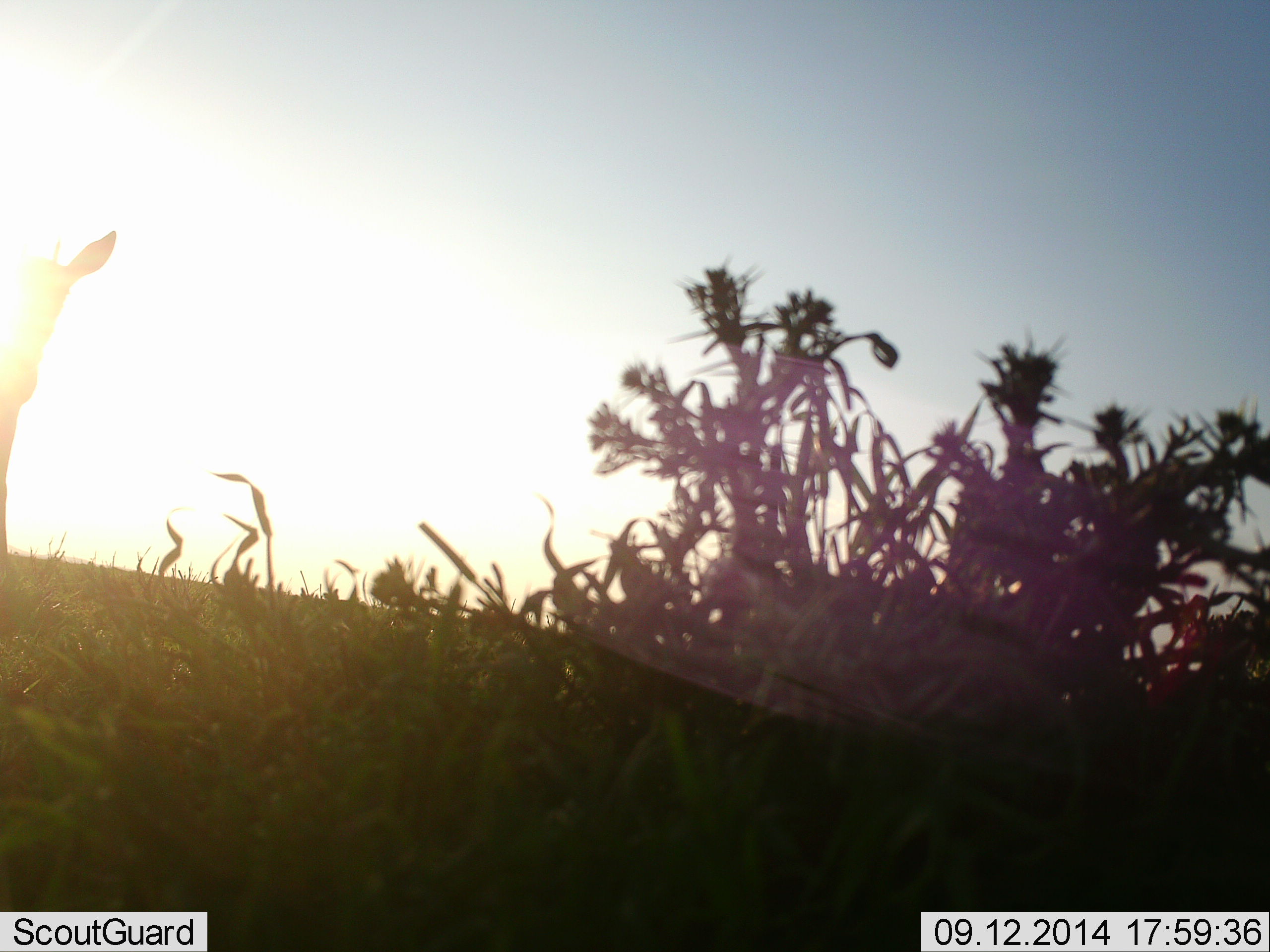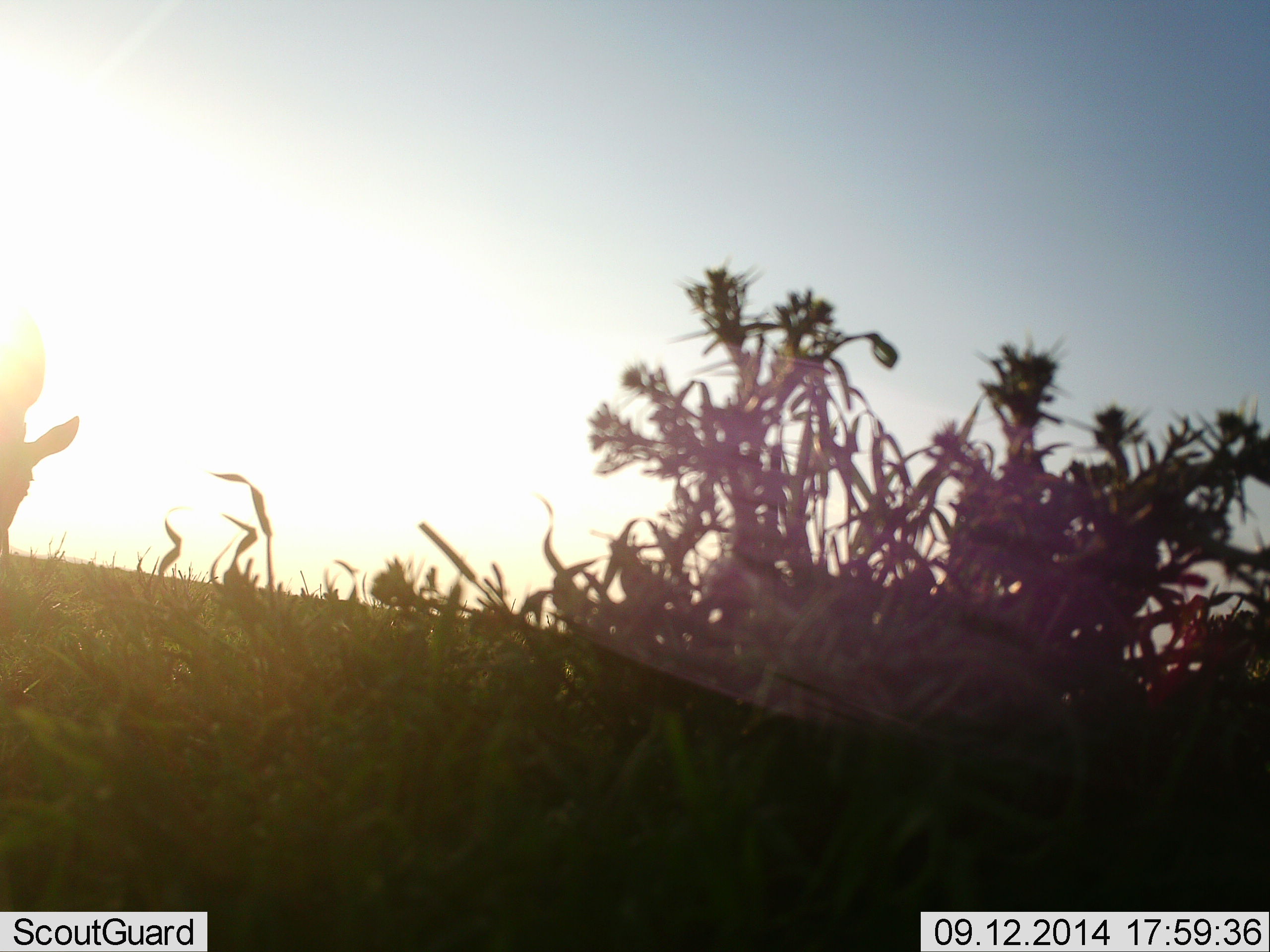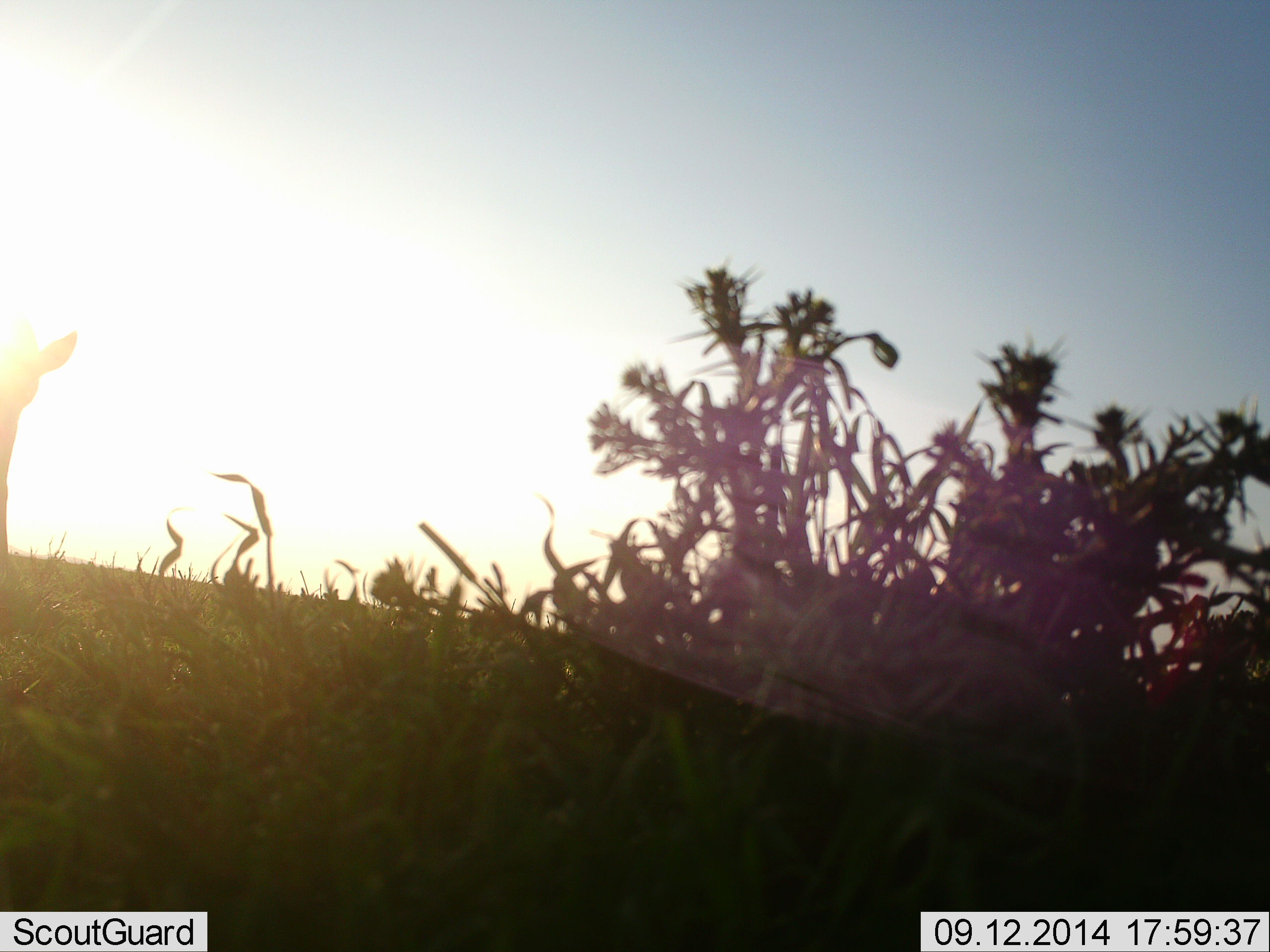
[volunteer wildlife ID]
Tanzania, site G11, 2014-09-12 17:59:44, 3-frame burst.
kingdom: Animalia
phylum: Chordata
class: Mammalia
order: Artiodactyla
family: Bovidae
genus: Eudorcas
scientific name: Eudorcas thomsonii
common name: thomson's gazelle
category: gazellethomsons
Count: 1.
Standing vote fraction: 11%.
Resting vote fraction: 0%.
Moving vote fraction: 11%.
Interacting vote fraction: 0%.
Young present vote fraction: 0%.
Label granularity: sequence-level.